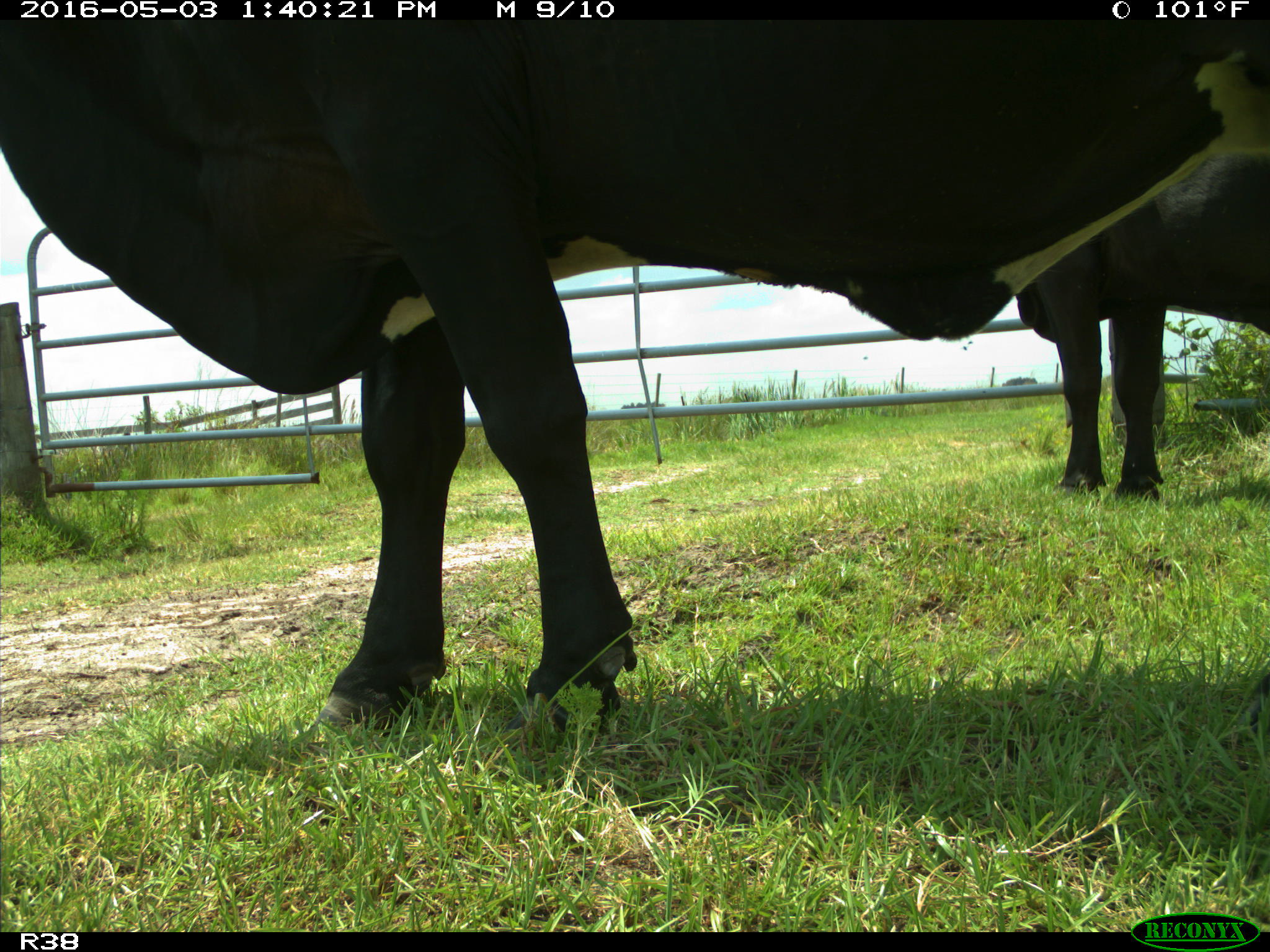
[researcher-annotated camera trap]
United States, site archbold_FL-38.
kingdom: Animalia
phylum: Chordata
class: Mammalia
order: Artiodactyla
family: Bovidae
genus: Bos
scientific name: Bos taurus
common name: domestic cow